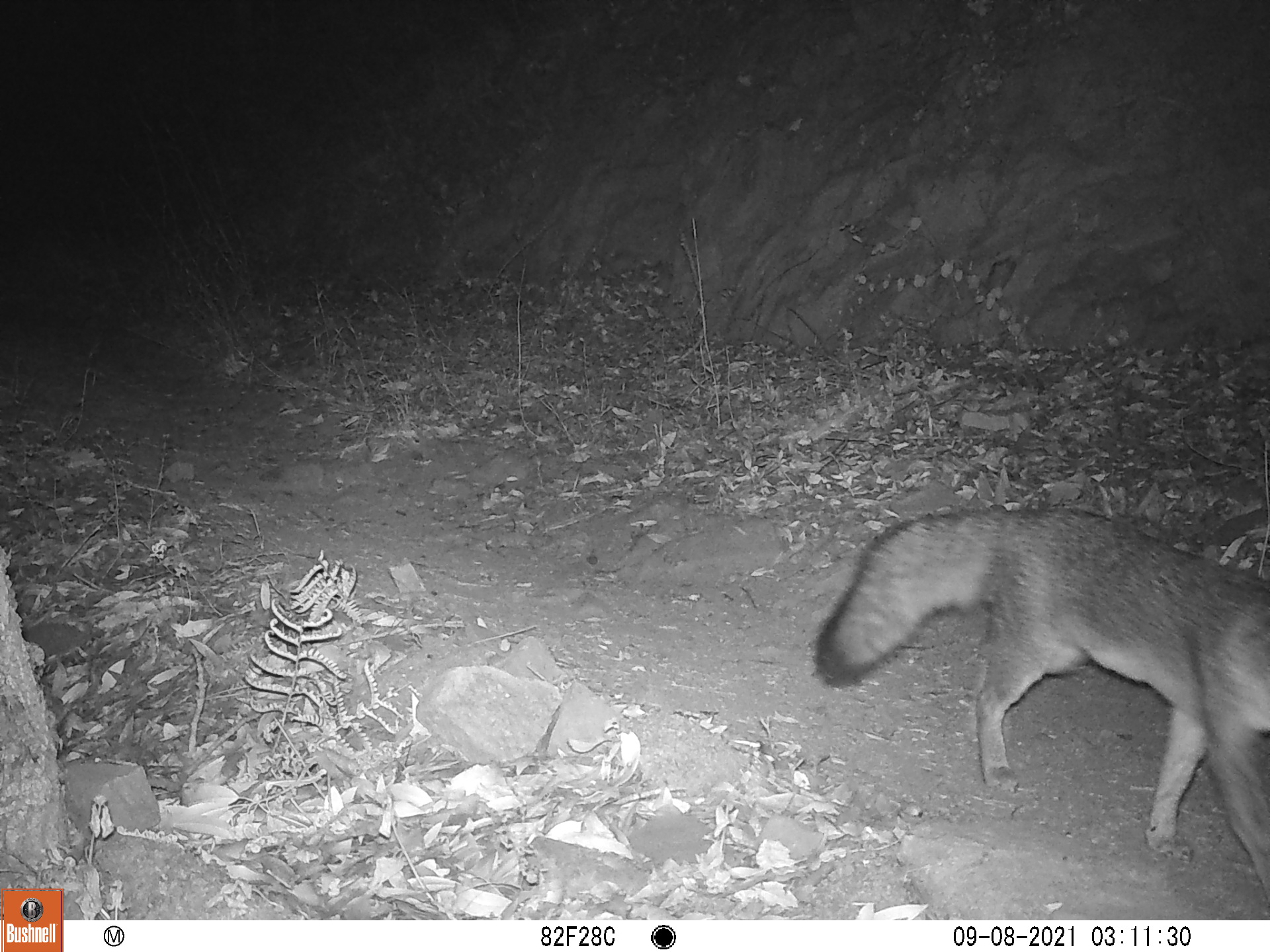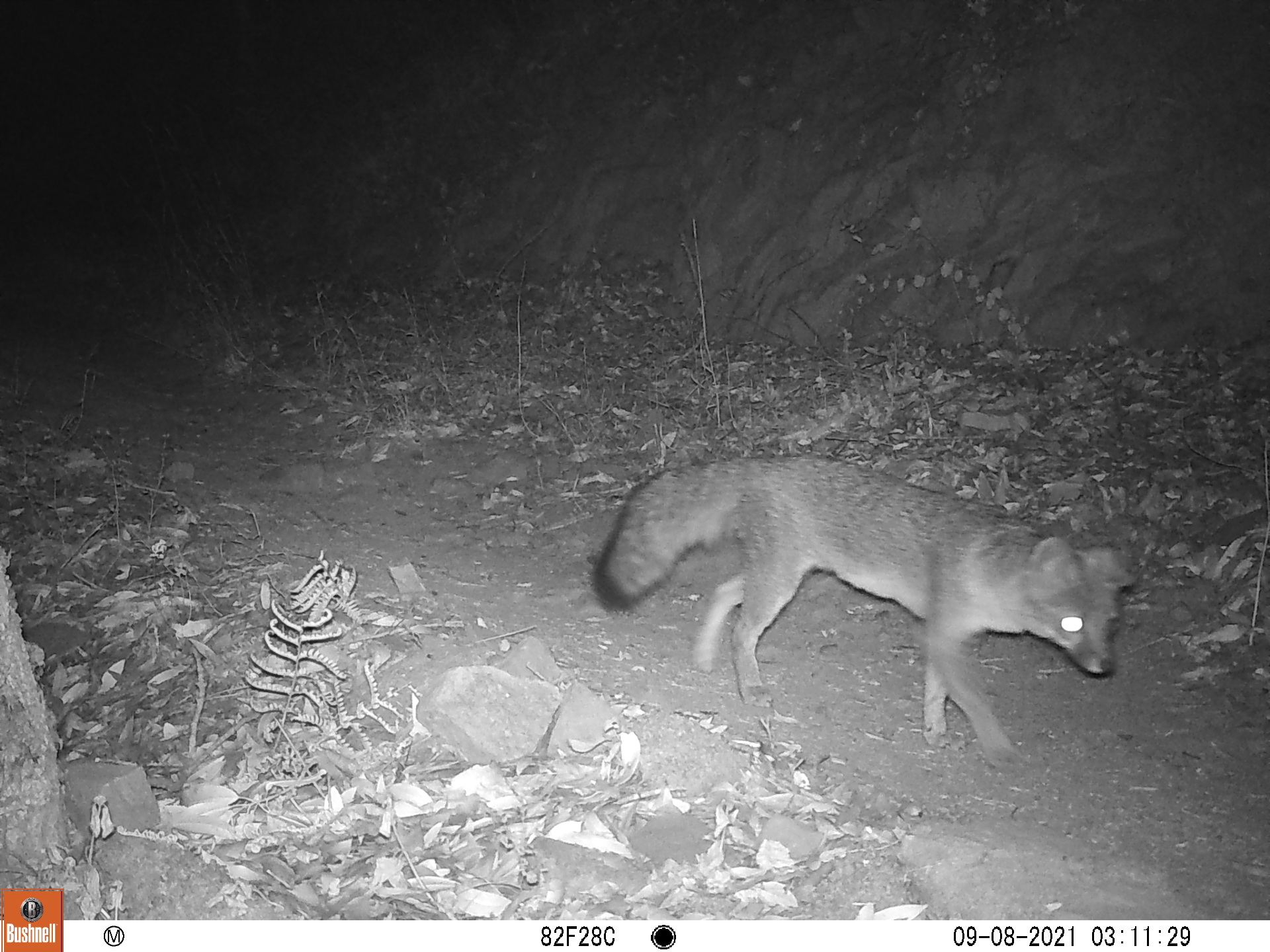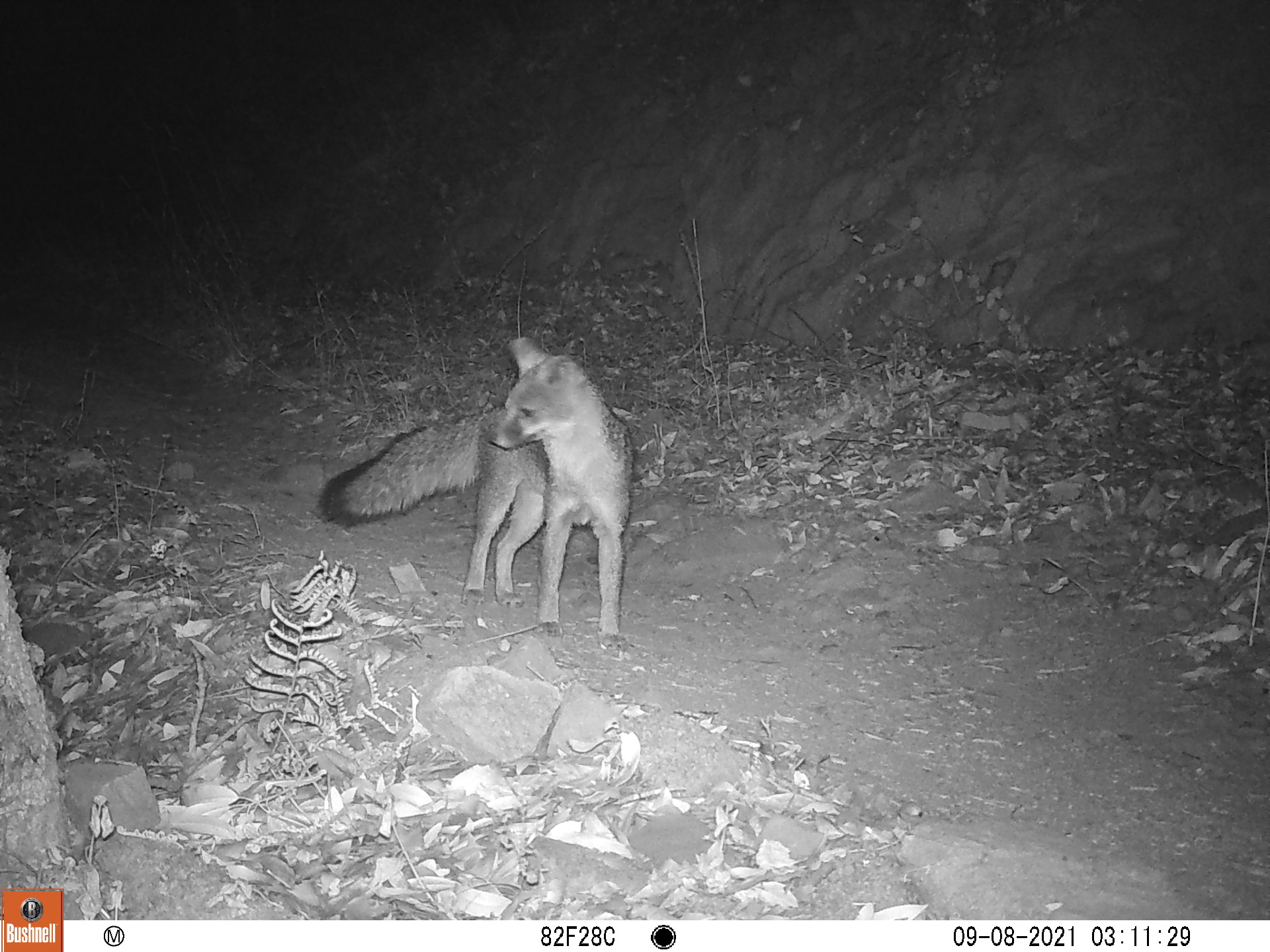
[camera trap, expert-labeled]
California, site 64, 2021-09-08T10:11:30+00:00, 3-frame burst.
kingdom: Animalia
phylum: Chordata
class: Mammalia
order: Carnivora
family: Canidae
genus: Urocyon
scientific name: Urocyon cinereoargenteus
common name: gray fox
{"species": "gray fox (Urocyon cinereoargenteus)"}